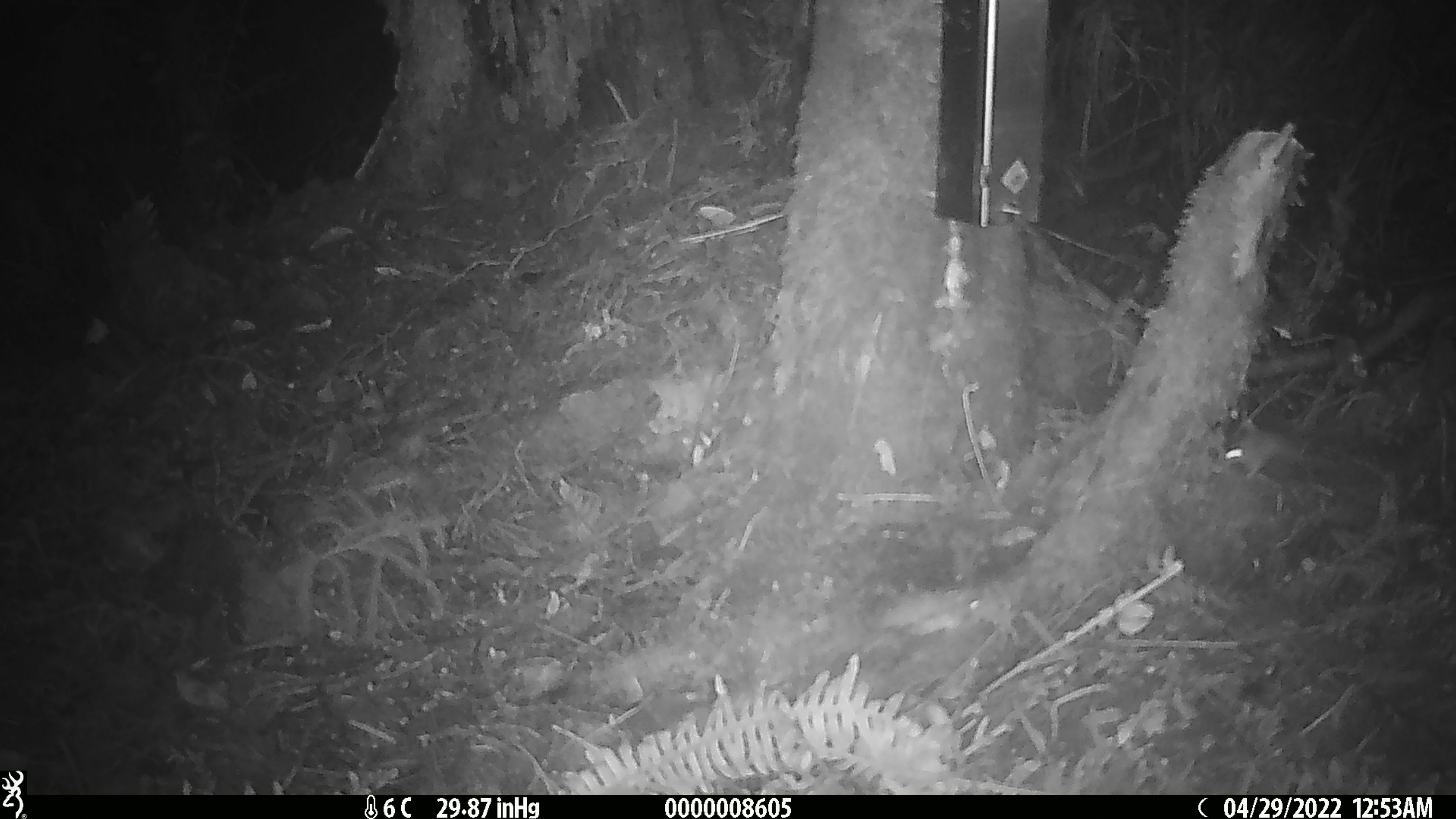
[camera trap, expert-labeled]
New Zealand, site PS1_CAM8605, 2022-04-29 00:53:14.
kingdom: Animalia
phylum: Chordata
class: Mammalia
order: Rodentia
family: Muridae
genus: Mus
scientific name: Mus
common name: mouse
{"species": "mouse (Mus)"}